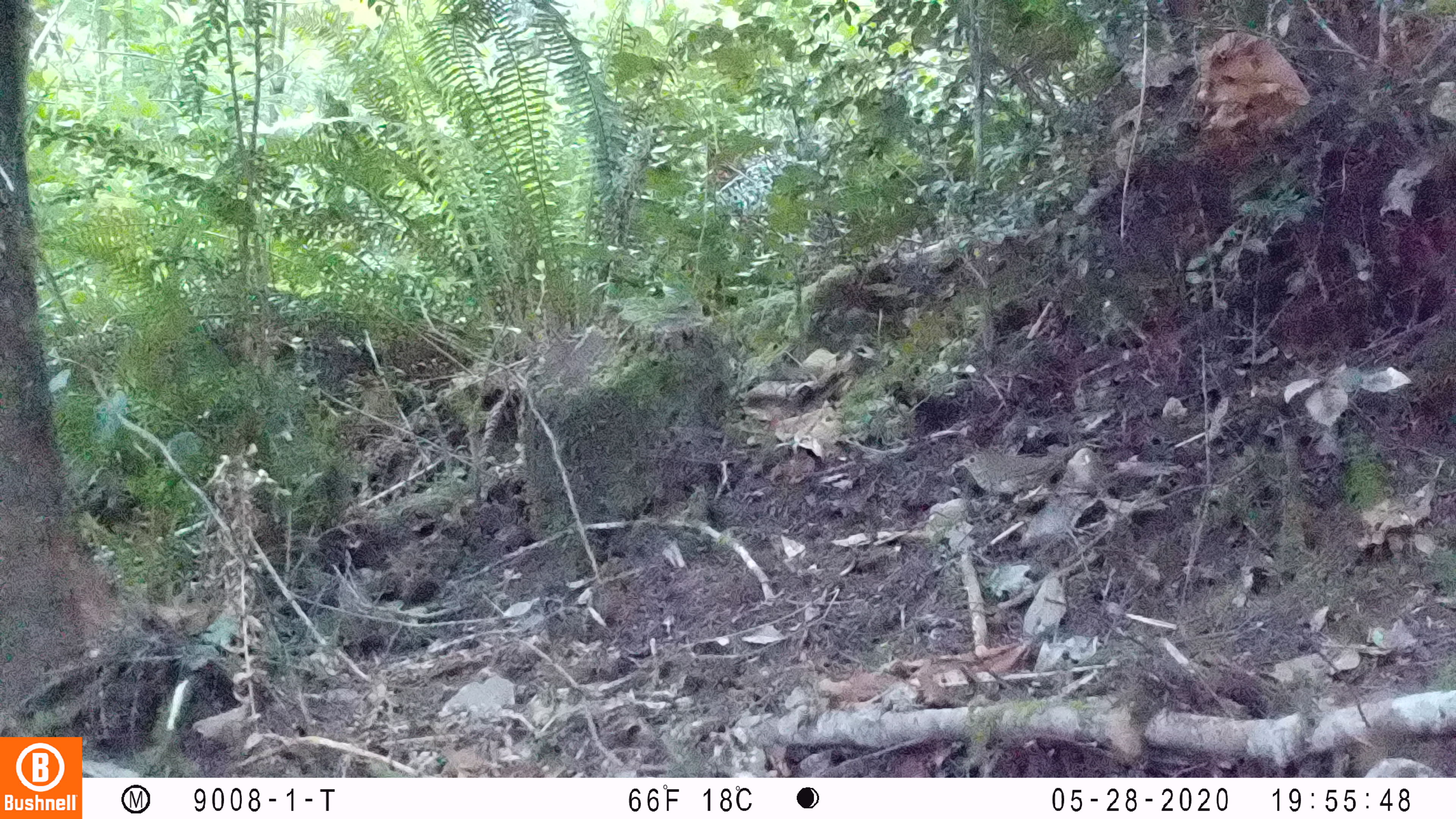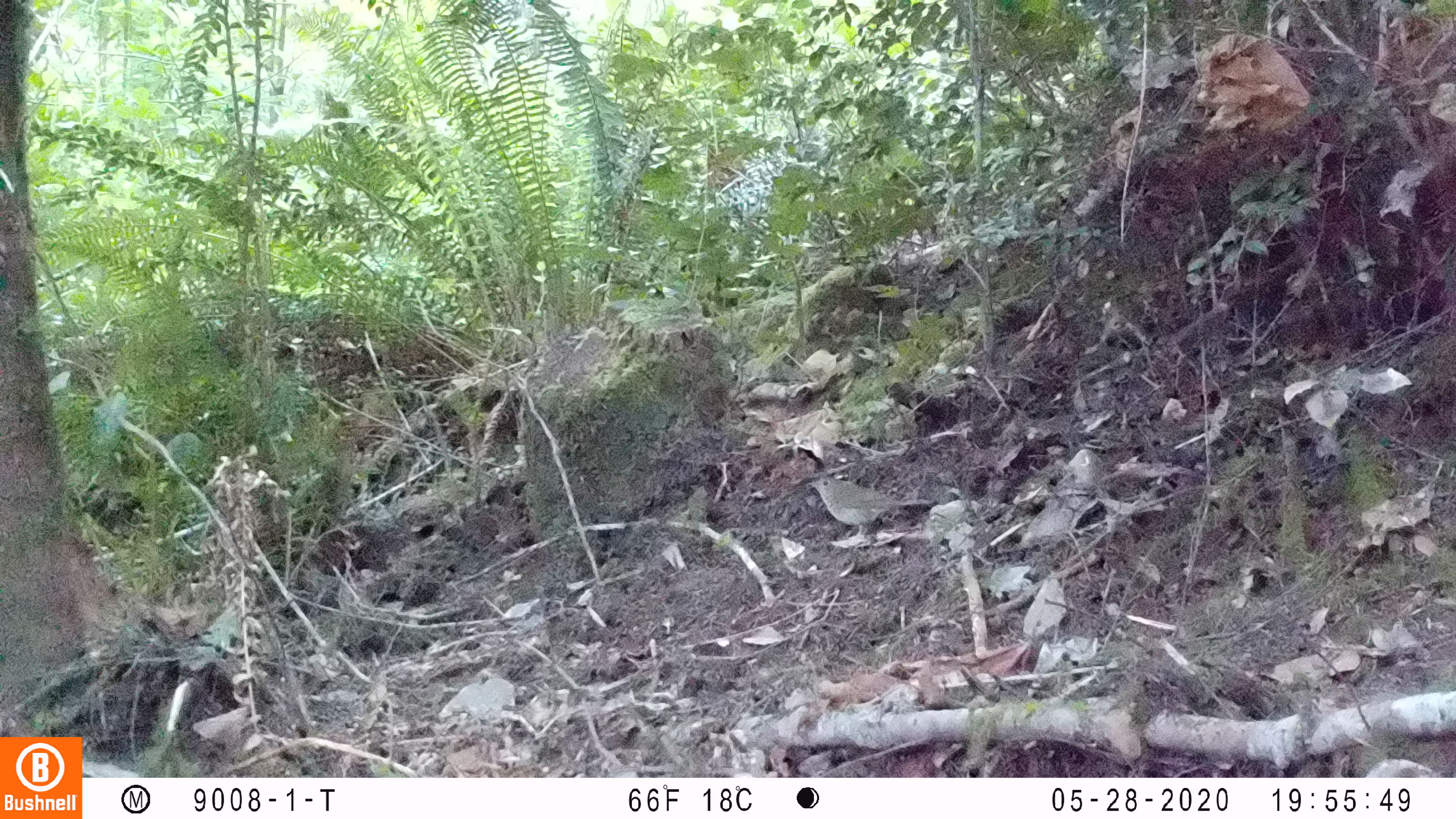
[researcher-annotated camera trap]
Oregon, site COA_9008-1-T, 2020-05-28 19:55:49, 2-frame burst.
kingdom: Animalia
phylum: Chordata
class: Aves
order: Passeriformes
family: Turdidae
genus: Catharus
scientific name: Catharus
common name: brown thrushes and nightingale-thrushes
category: catharus species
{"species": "catharus species (brown thrushes and nightingale-thrushes) (Catharus)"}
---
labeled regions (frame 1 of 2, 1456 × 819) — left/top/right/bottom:
catharus species: 950/449/1071/496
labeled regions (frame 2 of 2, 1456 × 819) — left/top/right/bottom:
catharus species: 802/472/935/530